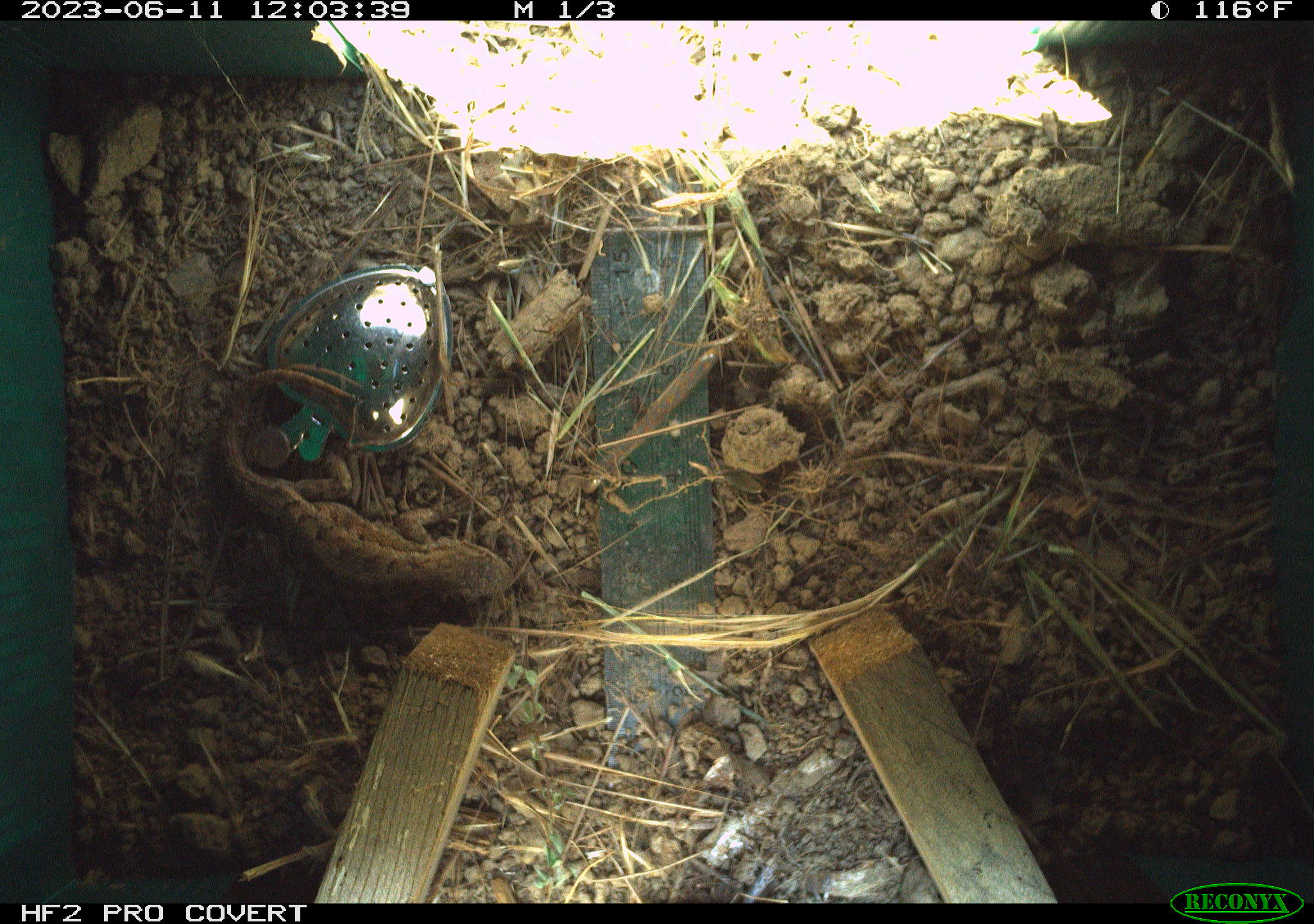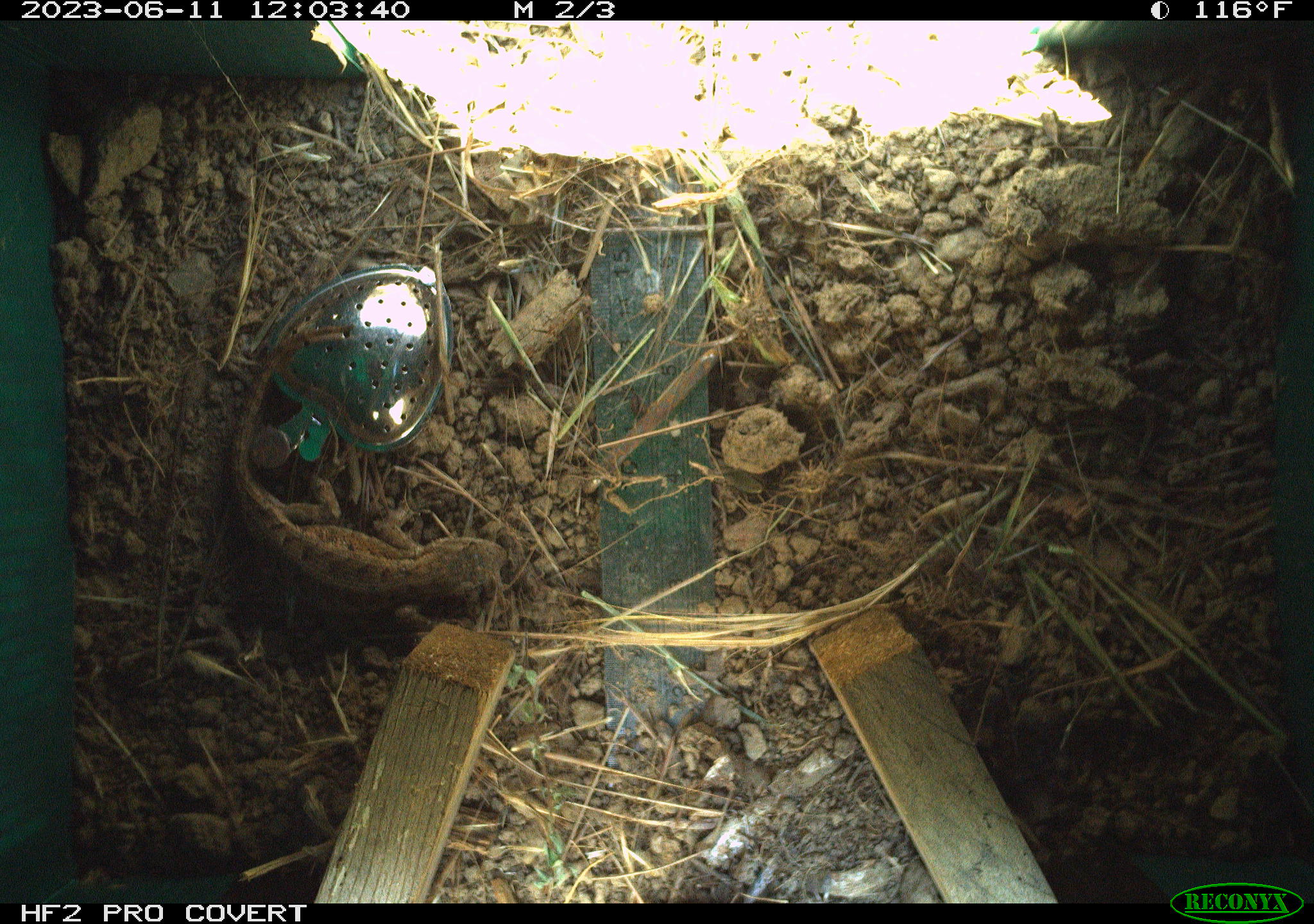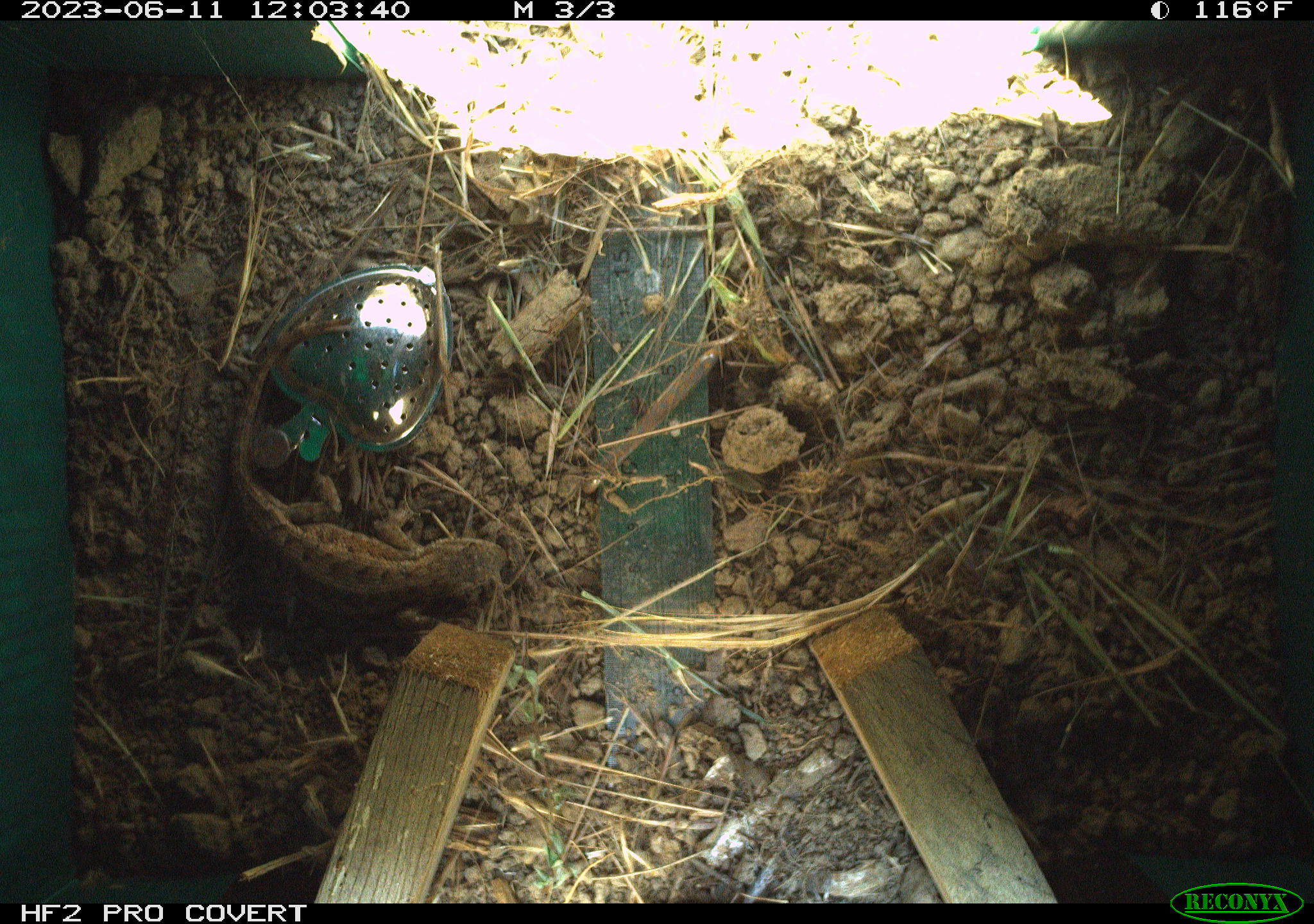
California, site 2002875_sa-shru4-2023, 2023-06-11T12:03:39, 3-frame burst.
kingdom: Animalia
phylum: Chordata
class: Mammalia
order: Rodentia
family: Cricetidae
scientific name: Arvicolinae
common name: voles, lemmings, and muskrats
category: arvicolinae subfamily